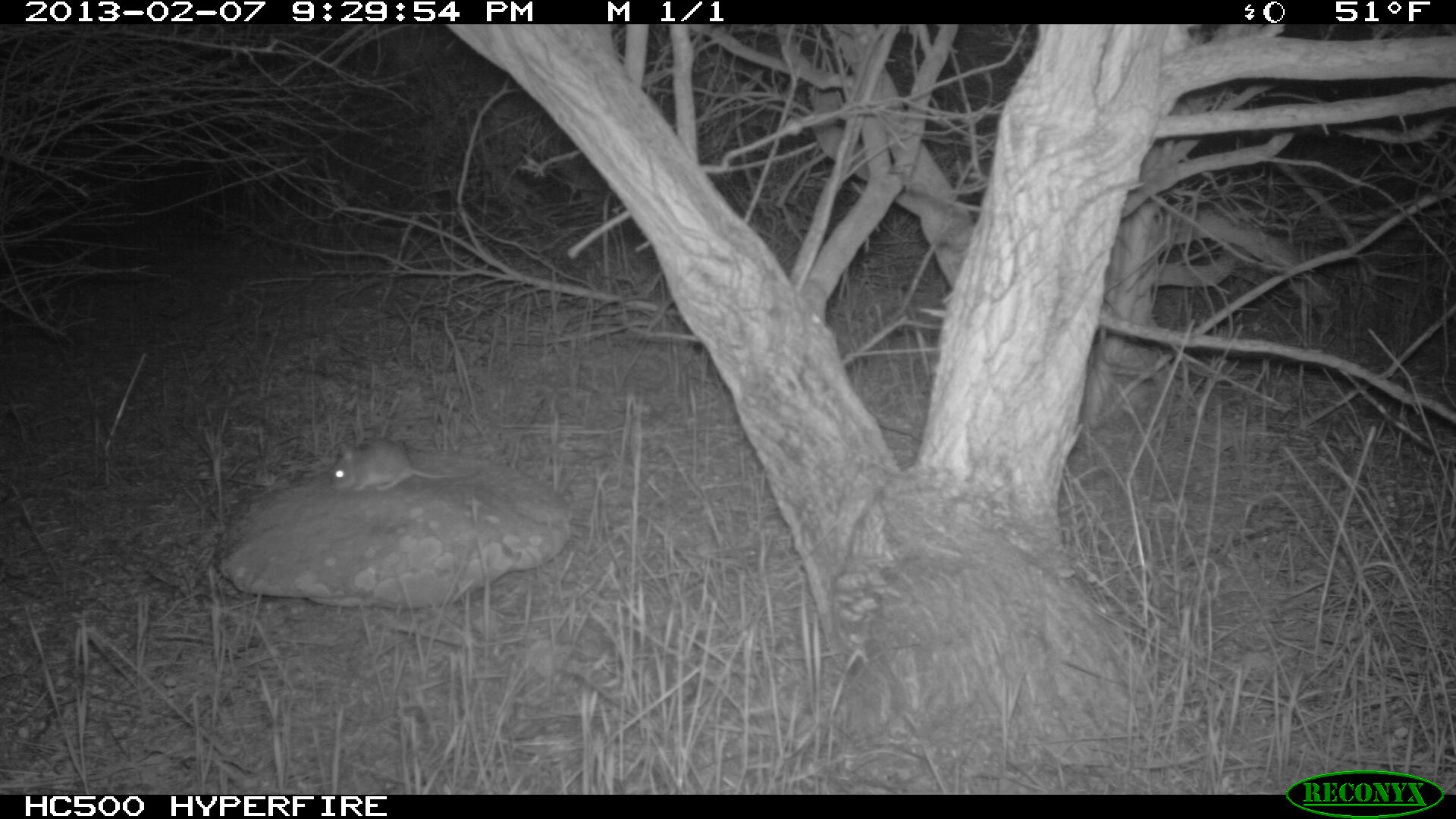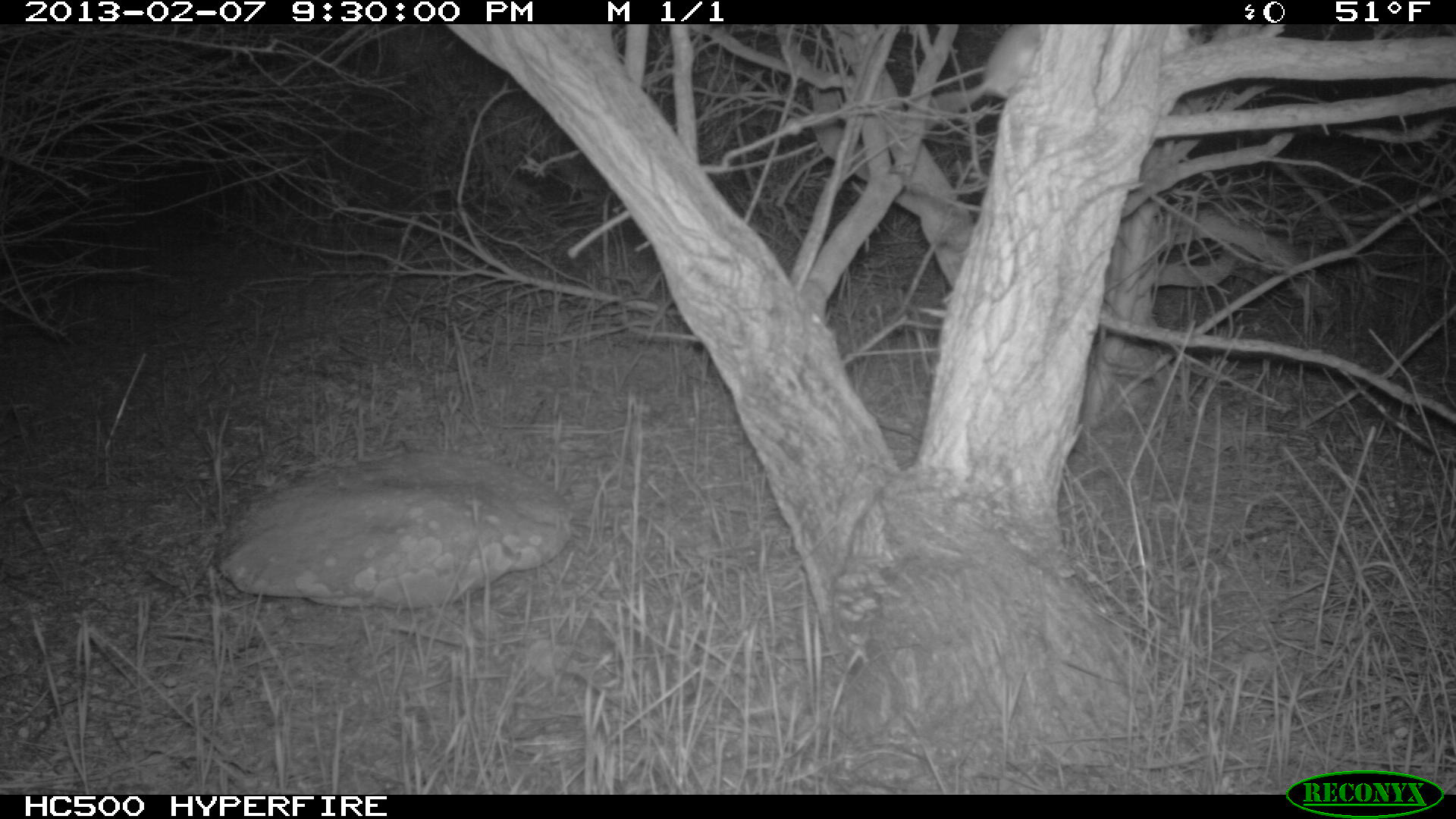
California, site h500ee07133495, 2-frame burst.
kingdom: Animalia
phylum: Chordata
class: Mammalia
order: Rodentia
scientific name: Rodentia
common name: rodent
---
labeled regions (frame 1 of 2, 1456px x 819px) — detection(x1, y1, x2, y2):
rodent: detection(328, 440, 477, 491)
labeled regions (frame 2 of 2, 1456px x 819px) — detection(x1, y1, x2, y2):
rodent: detection(932, 23, 1041, 113)